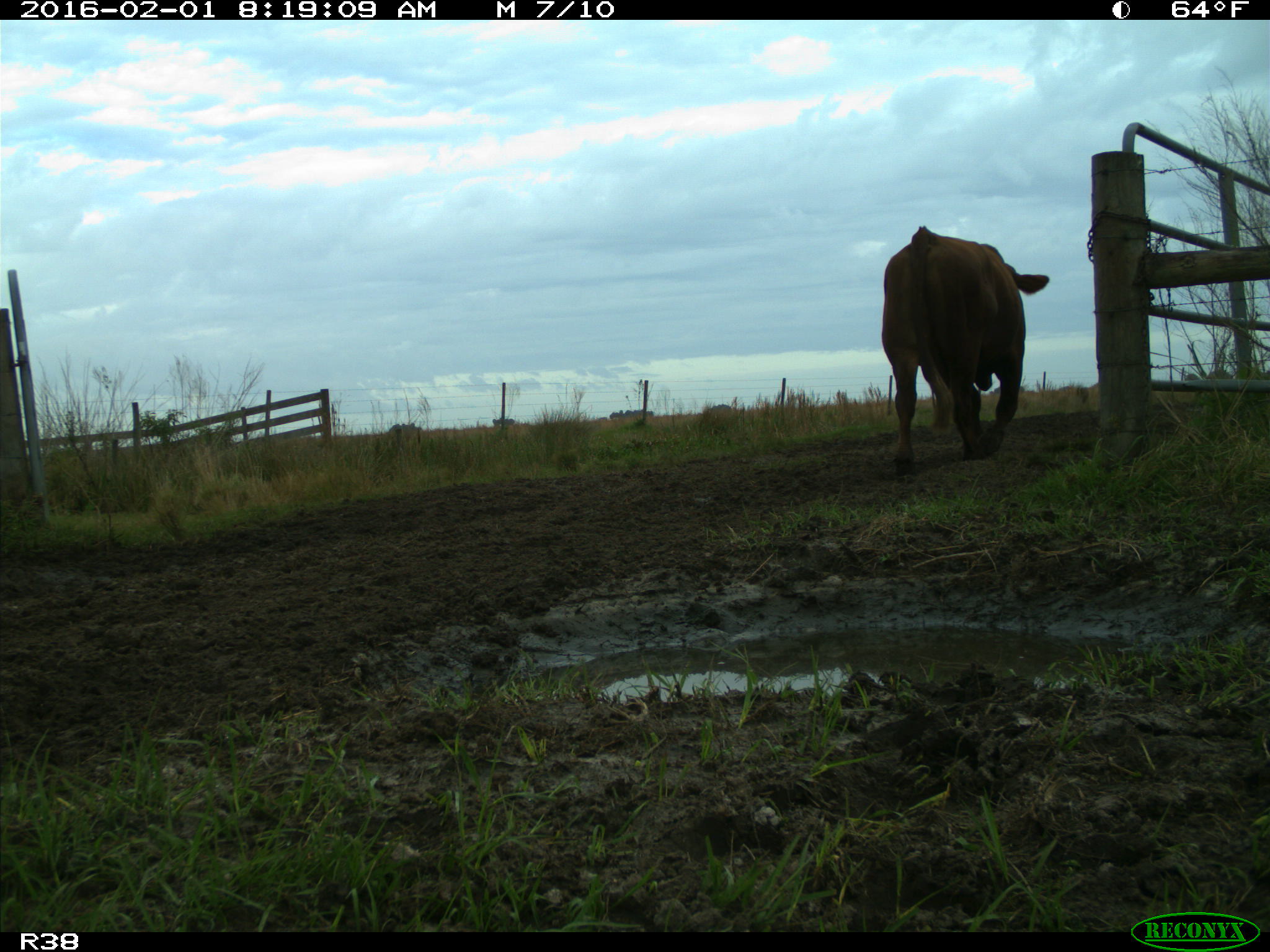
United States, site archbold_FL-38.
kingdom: Animalia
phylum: Chordata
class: Mammalia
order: Artiodactyla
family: Bovidae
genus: Bos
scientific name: Bos taurus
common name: domestic cow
Bos taurus (domestic cow).